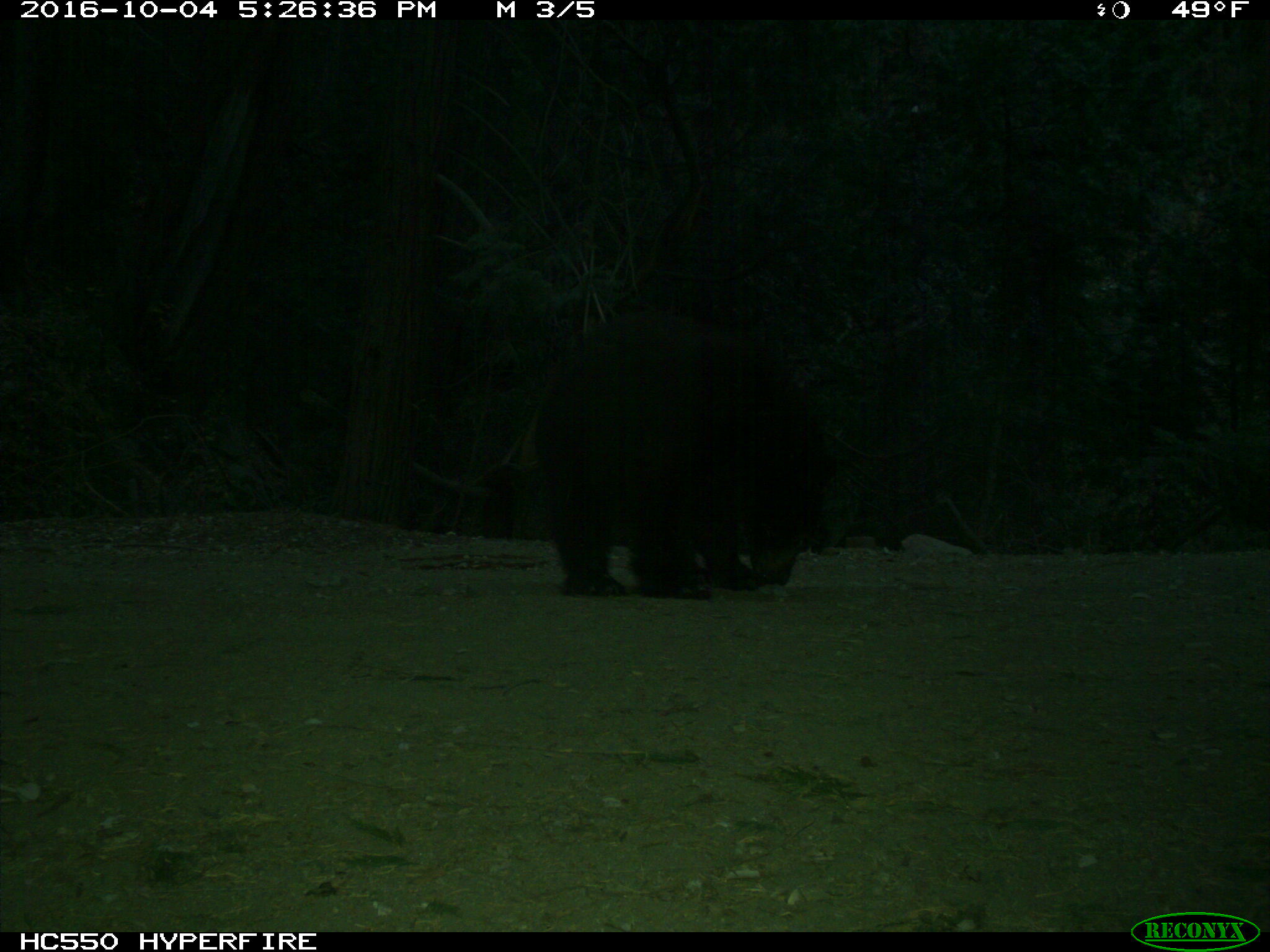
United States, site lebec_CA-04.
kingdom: Animalia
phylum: Chordata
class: Mammalia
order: Carnivora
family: Ursidae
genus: Ursus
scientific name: Ursus americanus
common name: american black bear